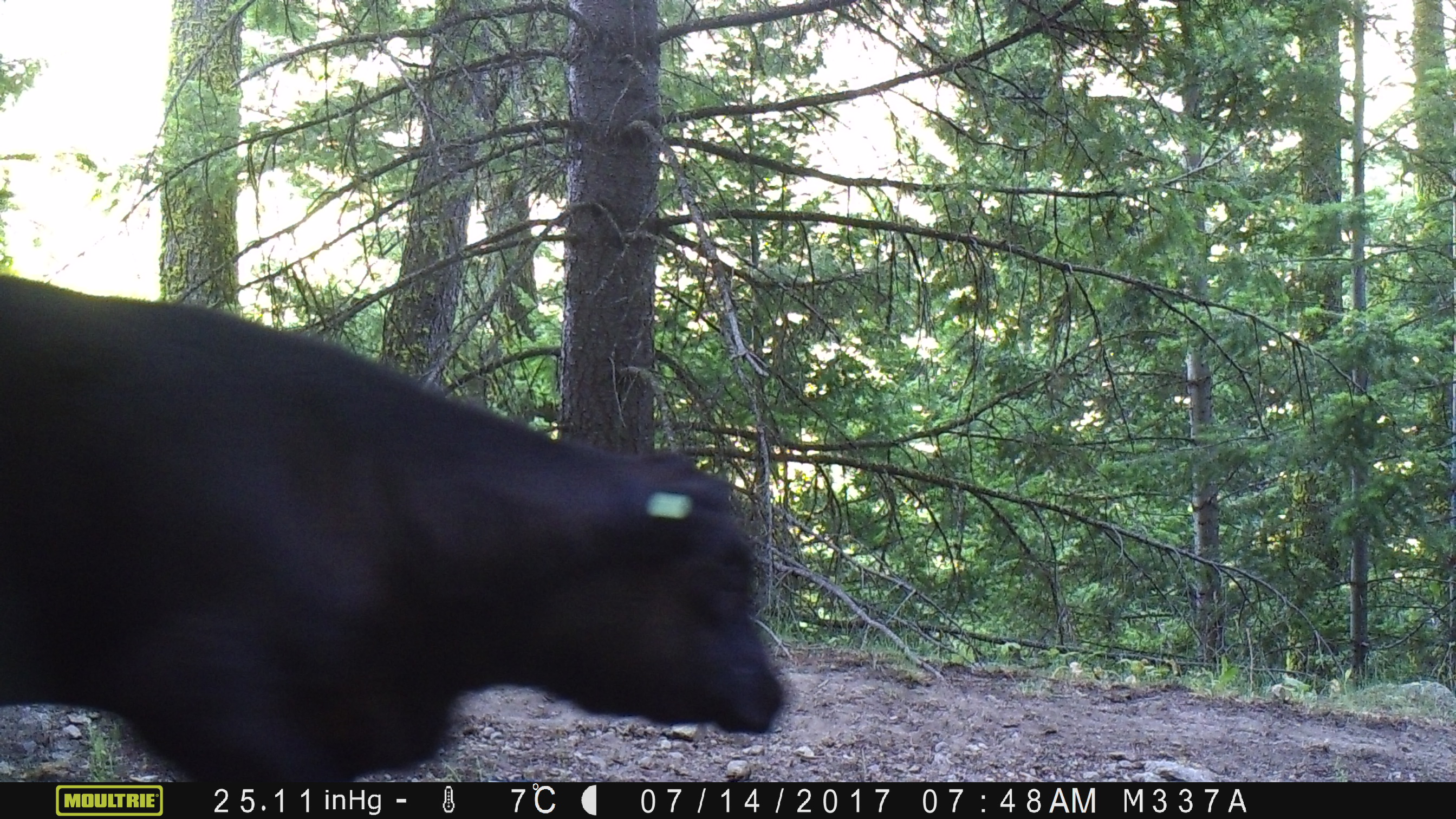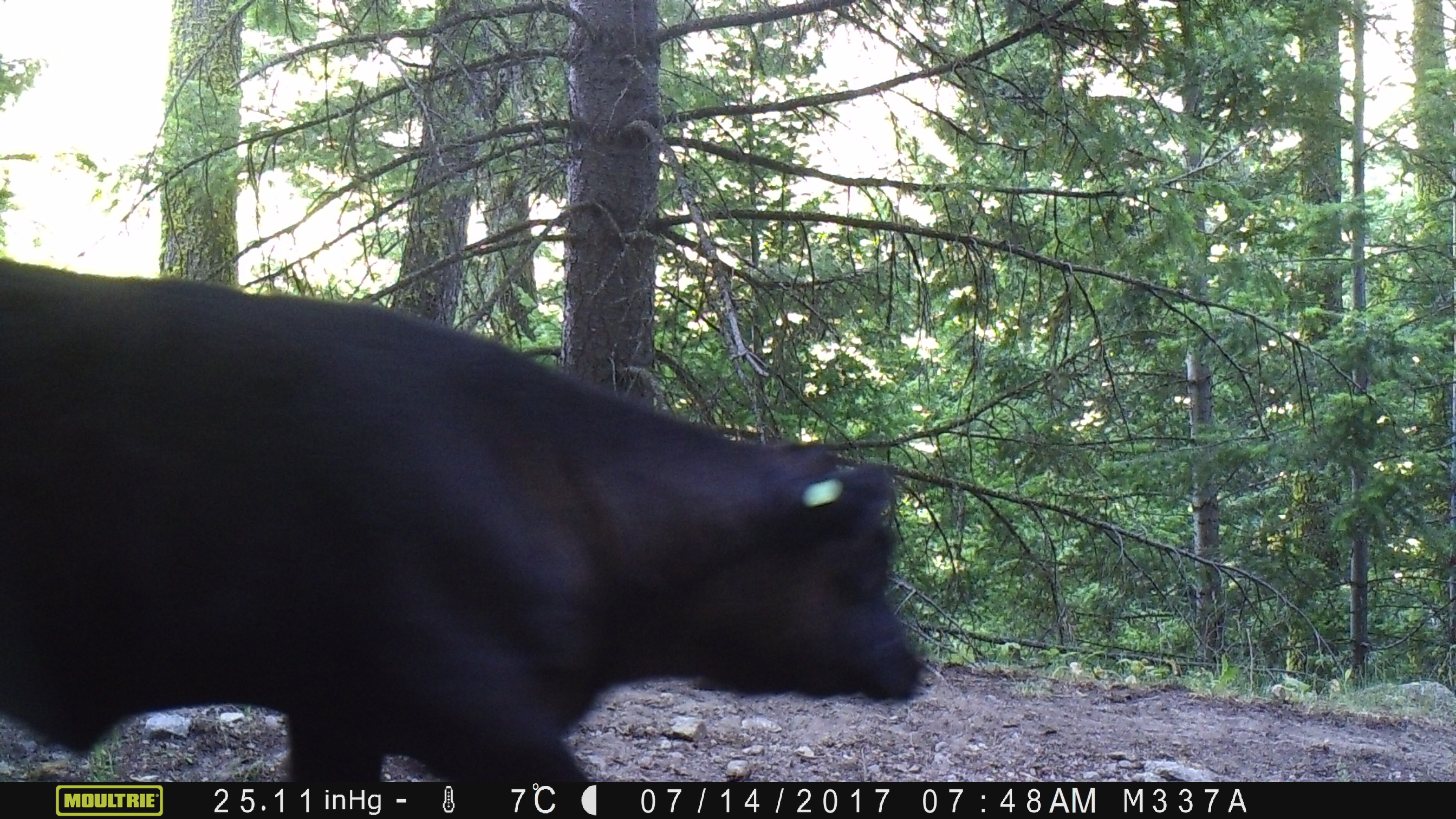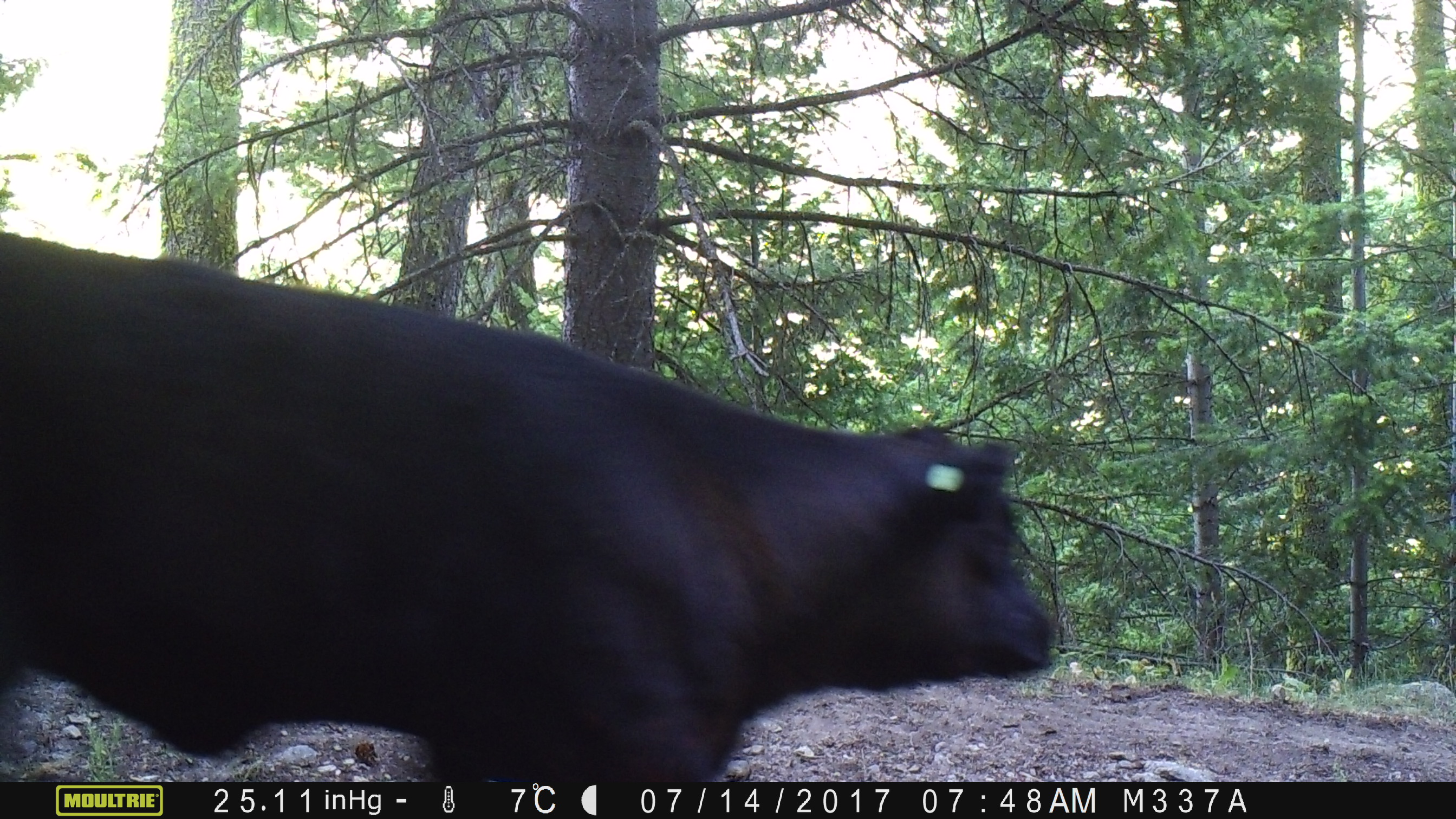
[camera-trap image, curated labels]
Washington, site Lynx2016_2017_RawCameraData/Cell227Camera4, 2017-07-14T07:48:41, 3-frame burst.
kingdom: Animalia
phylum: Chordata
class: Mammalia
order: Artiodactyla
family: Bovidae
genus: Bos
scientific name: Bos taurus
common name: domestic cattle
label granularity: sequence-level